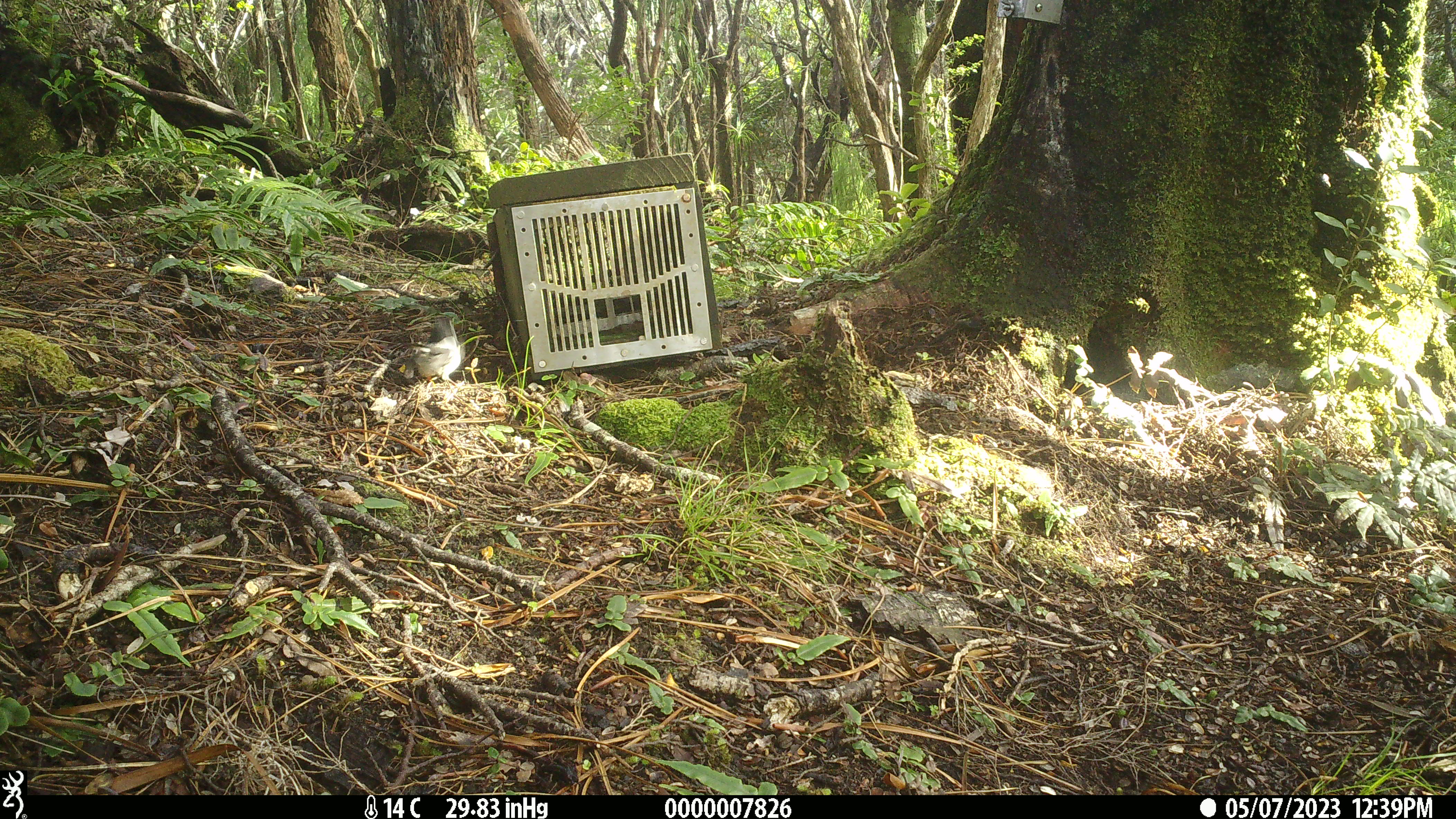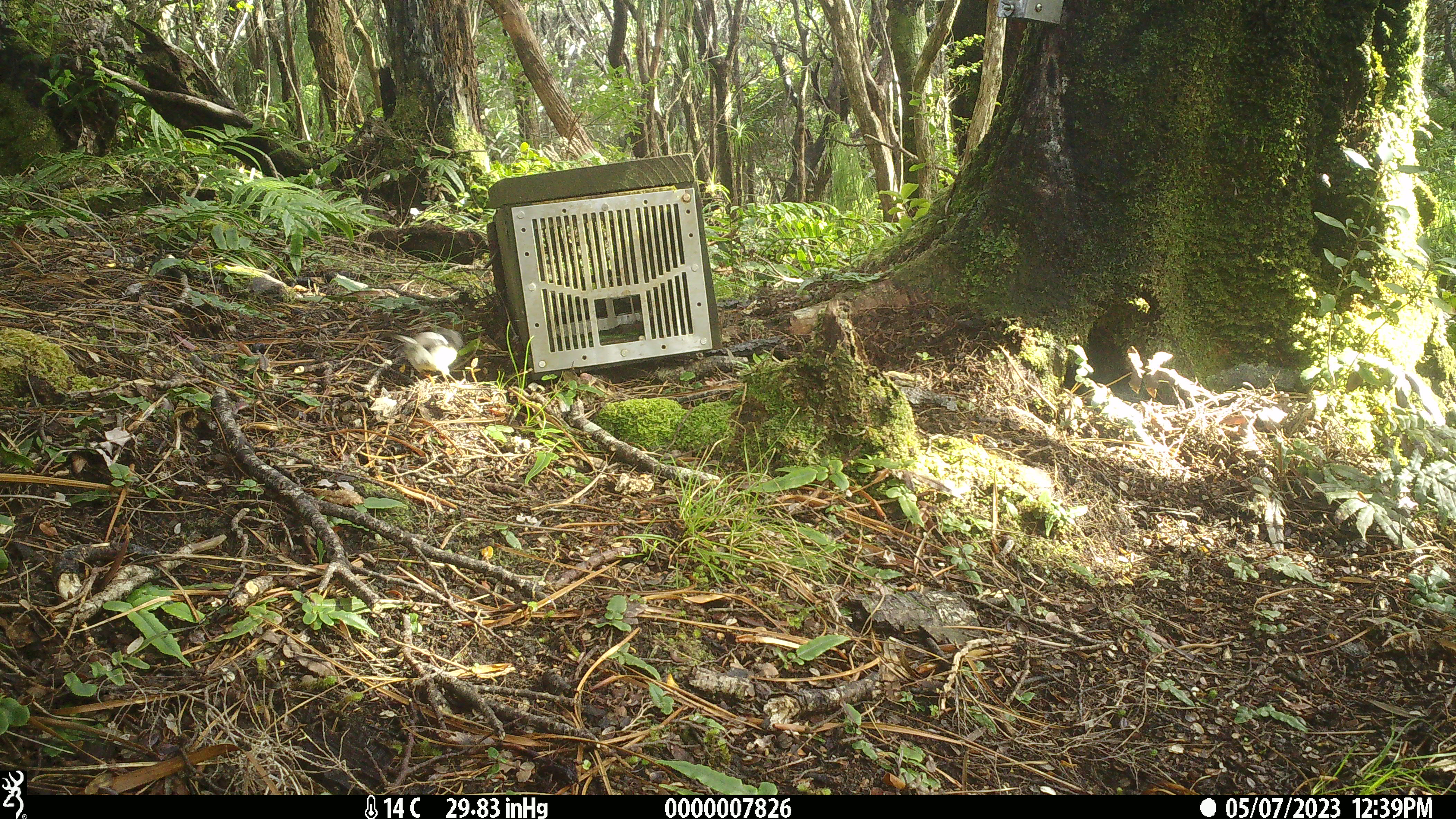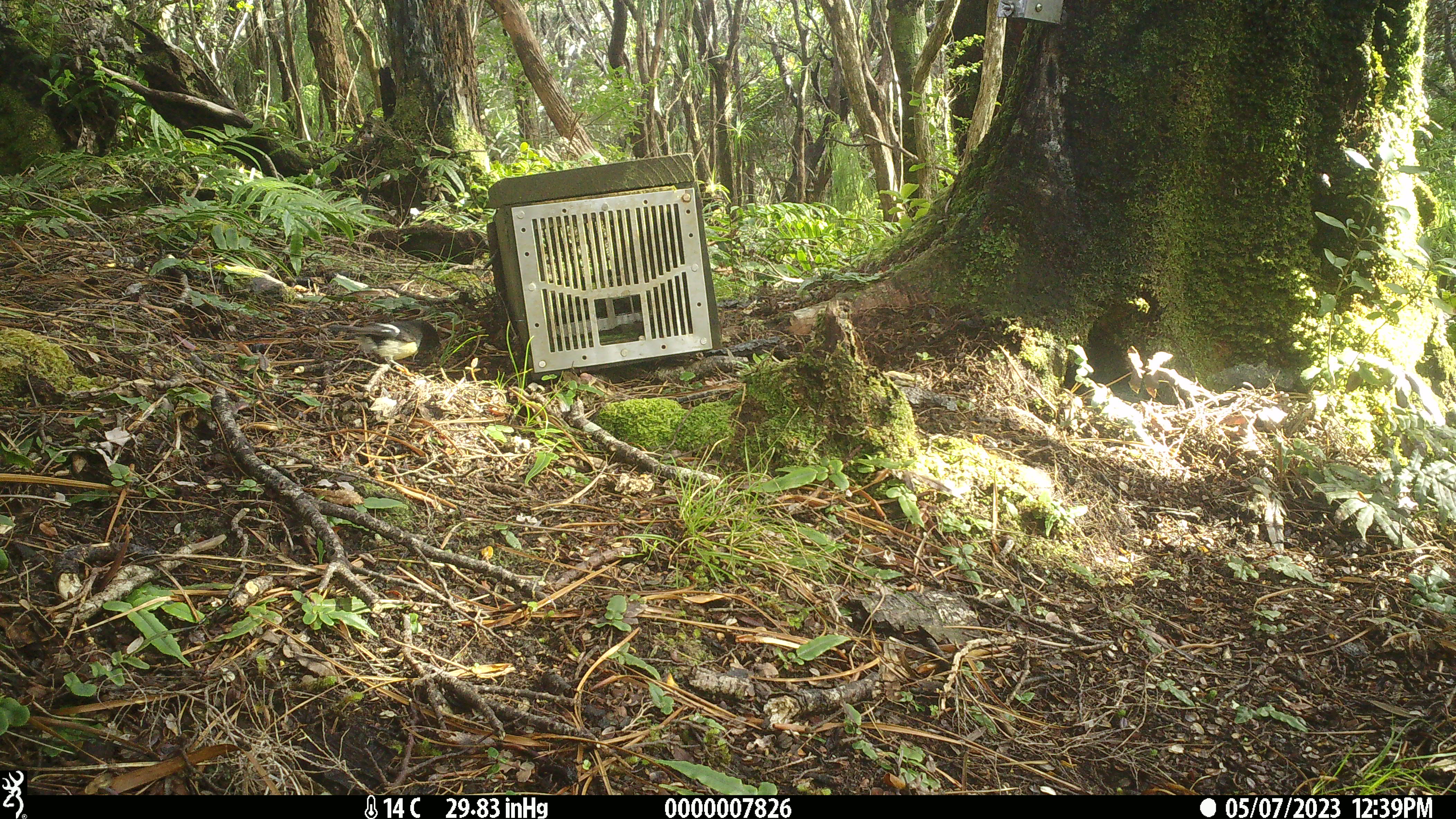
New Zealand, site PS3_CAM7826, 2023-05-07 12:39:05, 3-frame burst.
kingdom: Animalia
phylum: Chordata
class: Aves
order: Passeriformes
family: Petroicidae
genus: Petroica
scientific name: Petroica macrocephala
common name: tomtit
Tomtit (Petroica macrocephala).